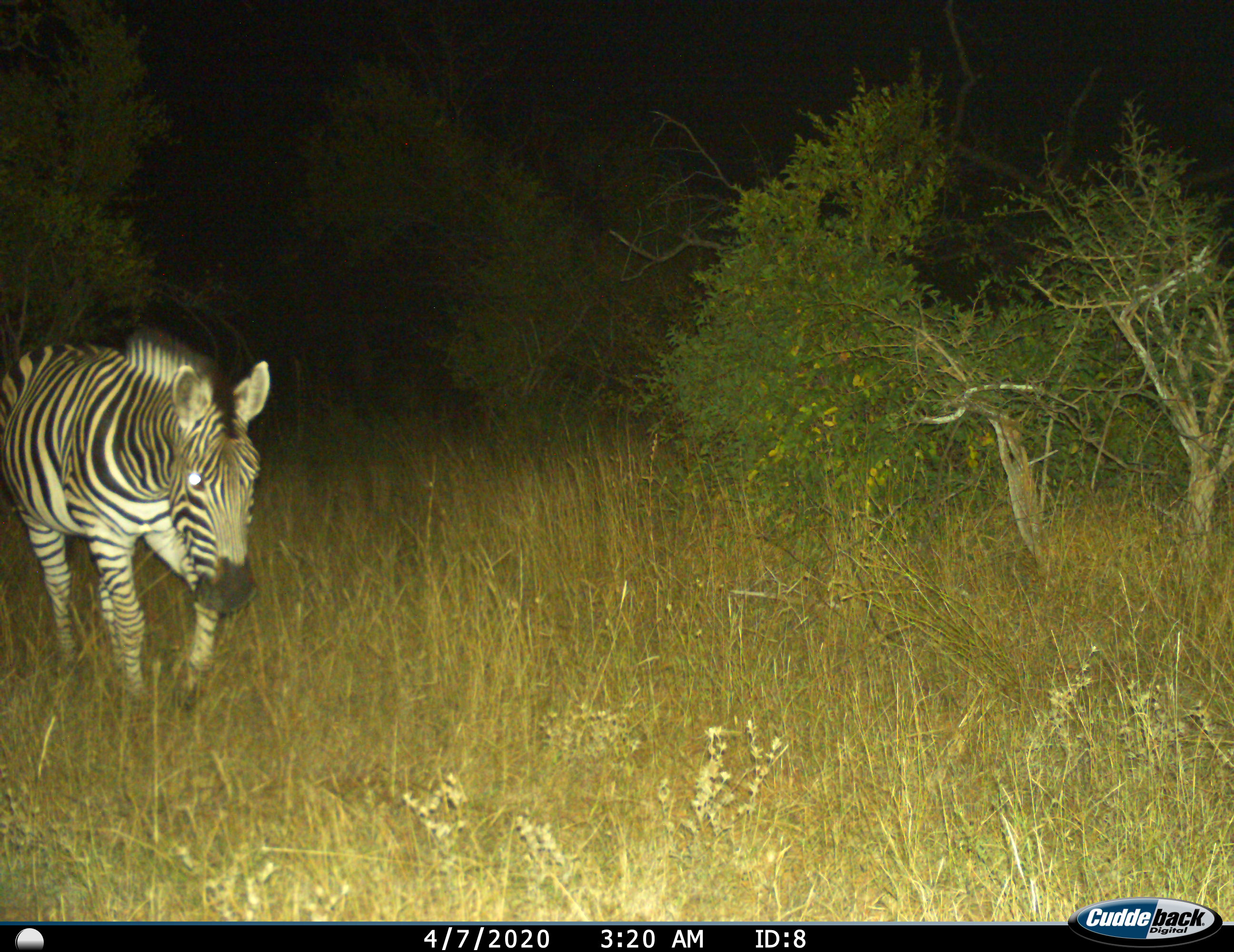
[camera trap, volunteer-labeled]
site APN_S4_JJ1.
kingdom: Animalia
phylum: Chordata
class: Mammalia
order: Perissodactyla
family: Equidae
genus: Equus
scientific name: Equus quagga burchellii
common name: burchell's zebra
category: zebraburchells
Zebraburchells (burchell's zebra) (Equus quagga burchellii), count 1. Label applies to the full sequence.